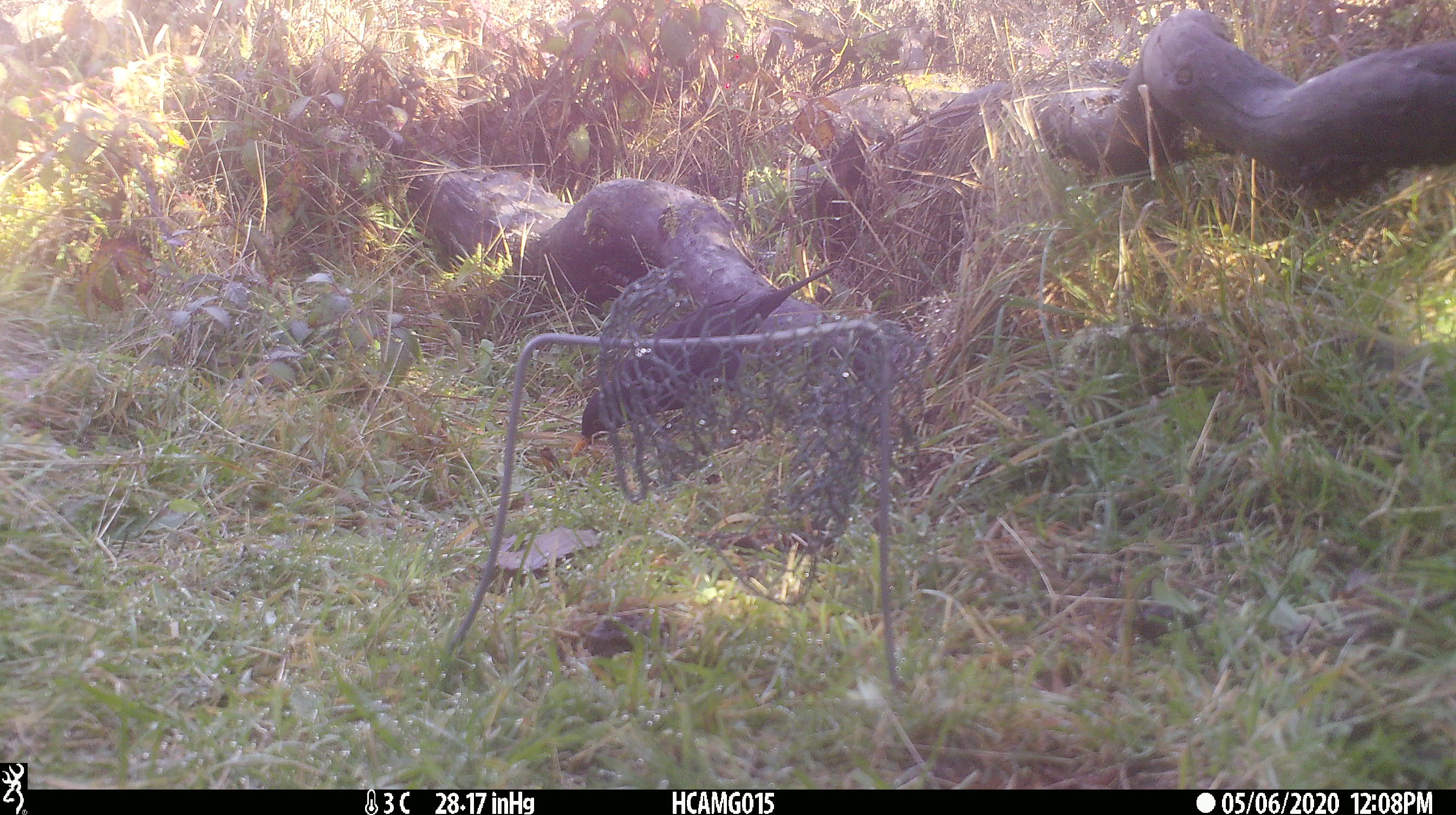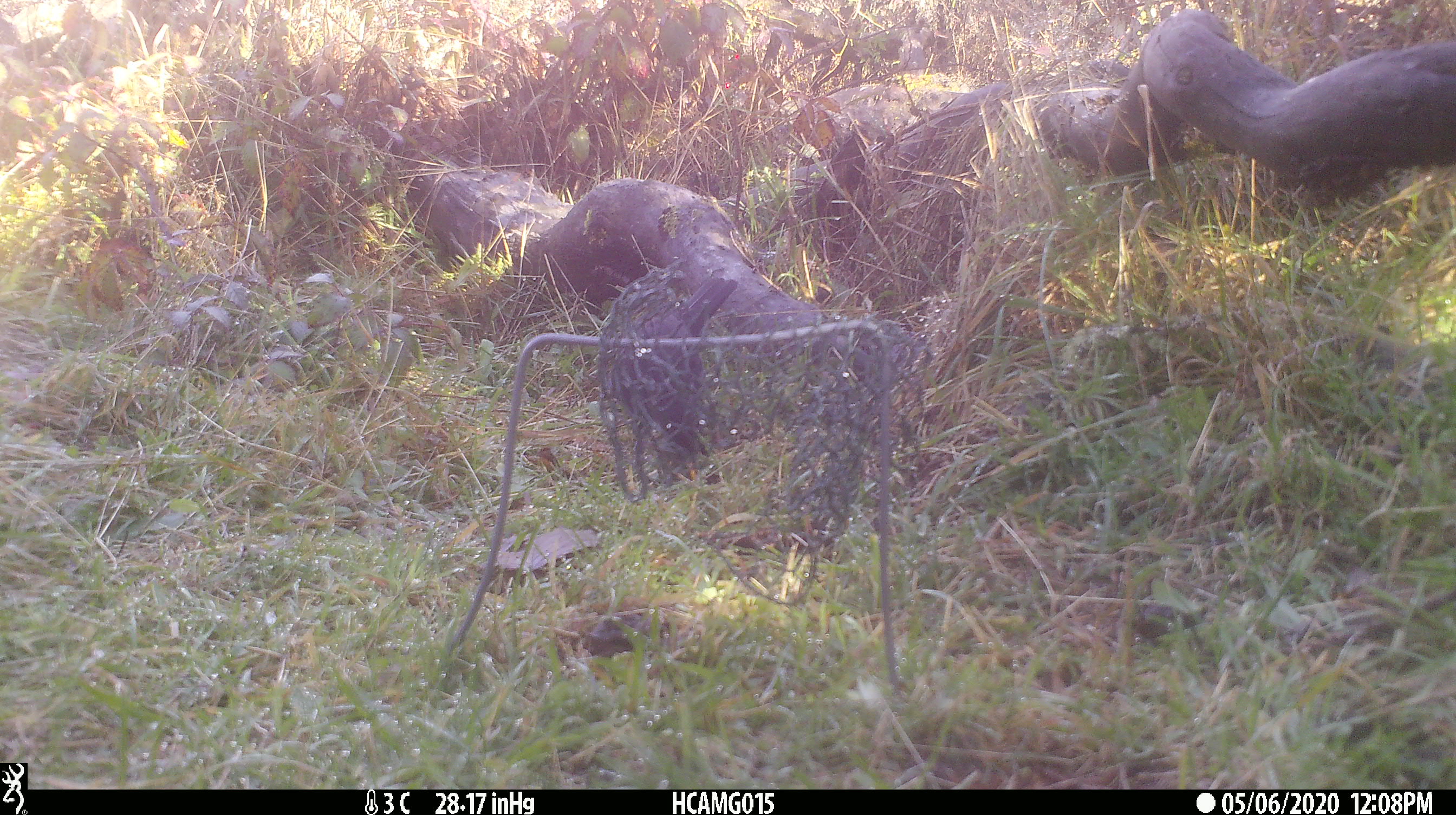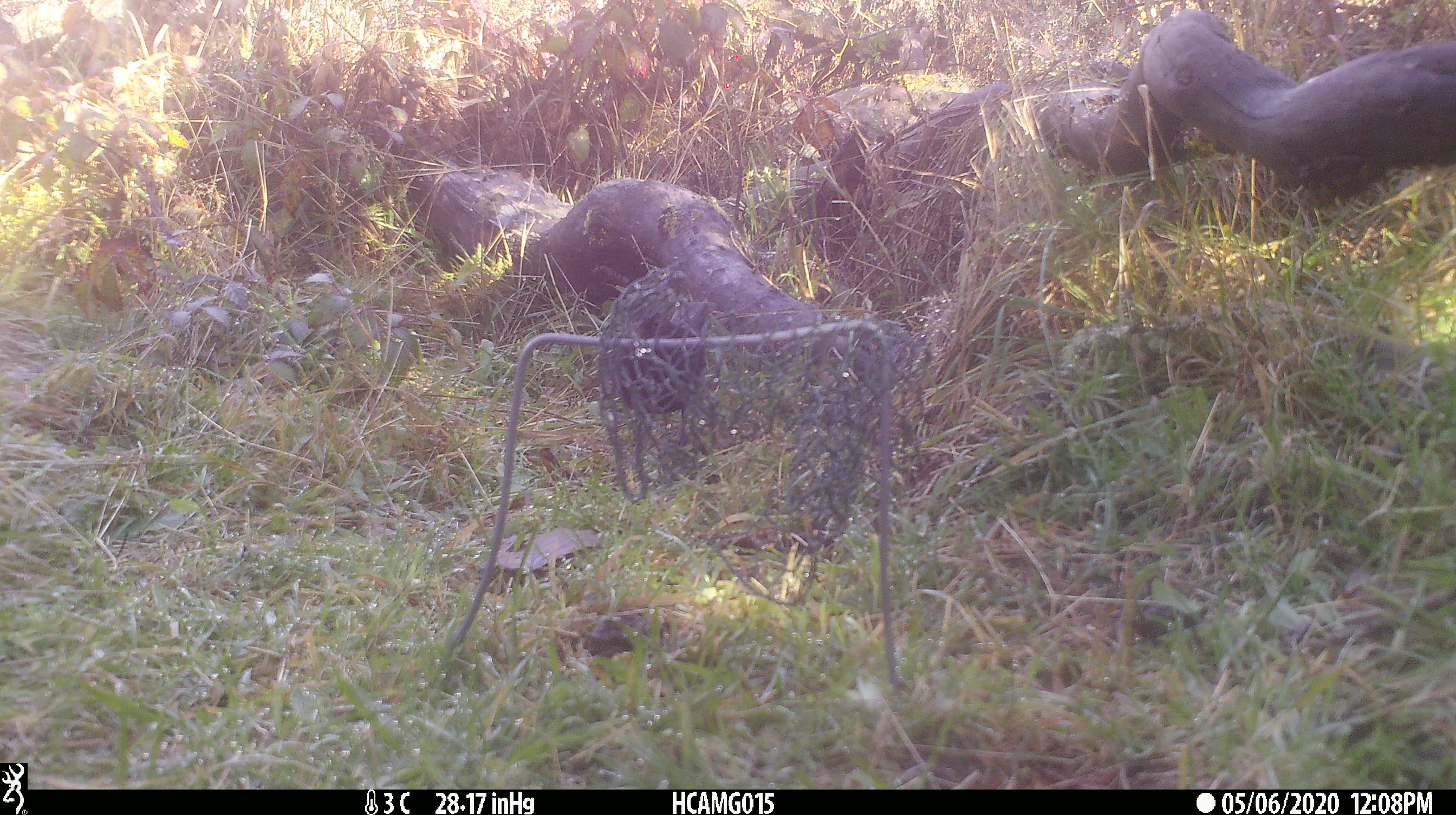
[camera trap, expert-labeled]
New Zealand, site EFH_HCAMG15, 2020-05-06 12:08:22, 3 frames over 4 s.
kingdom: Animalia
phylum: Chordata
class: Aves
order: Passeriformes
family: Turdidae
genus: Turdus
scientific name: Turdus merula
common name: eurasian blackbird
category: blackbird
Blackbird (eurasian blackbird) (Turdus merula).